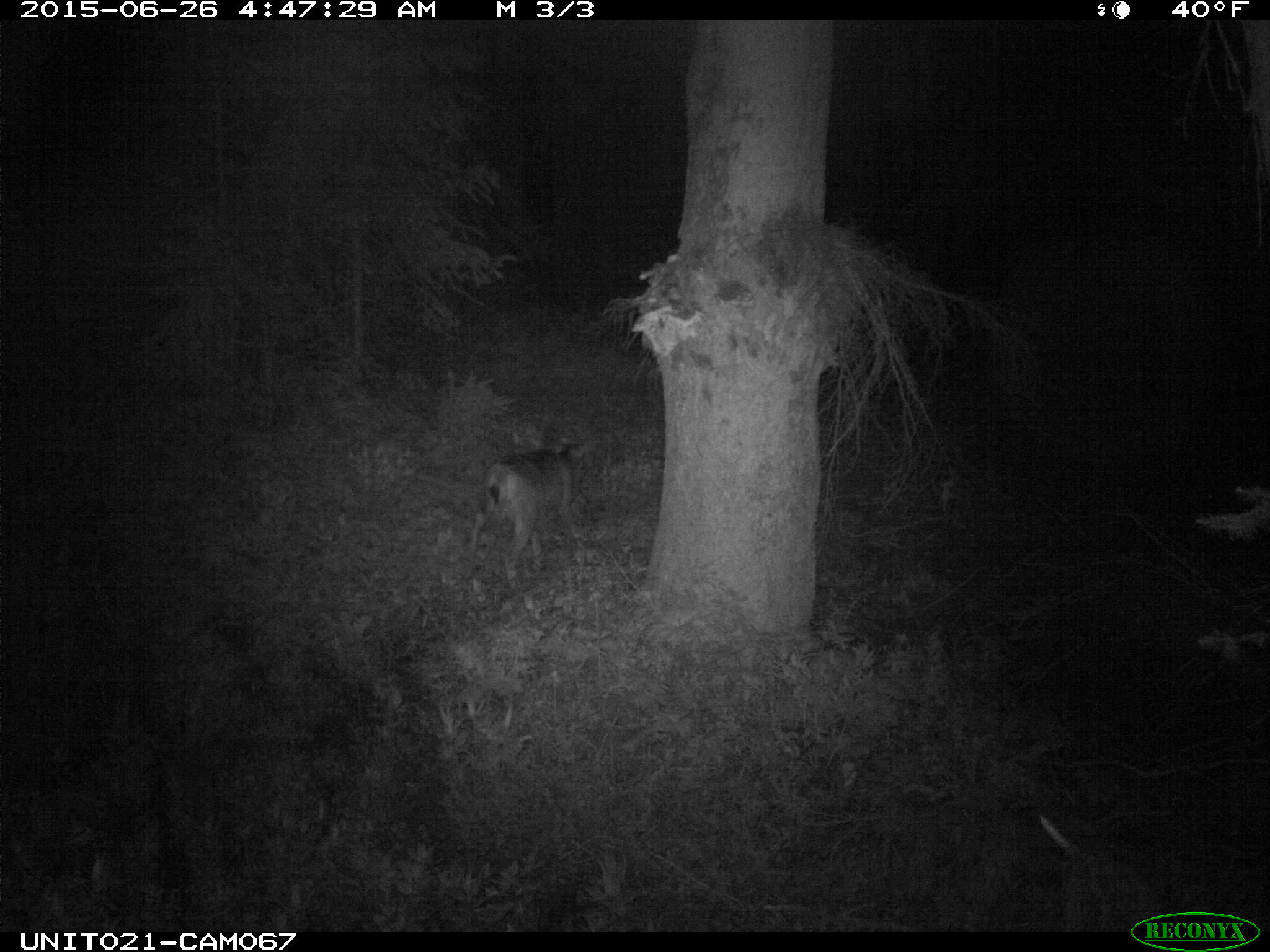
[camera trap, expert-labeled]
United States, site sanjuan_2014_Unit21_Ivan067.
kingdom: Animalia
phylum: Chordata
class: Mammalia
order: Artiodactyla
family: Cervidae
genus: Odocoileus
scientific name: Odocoileus hemionus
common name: mule deer